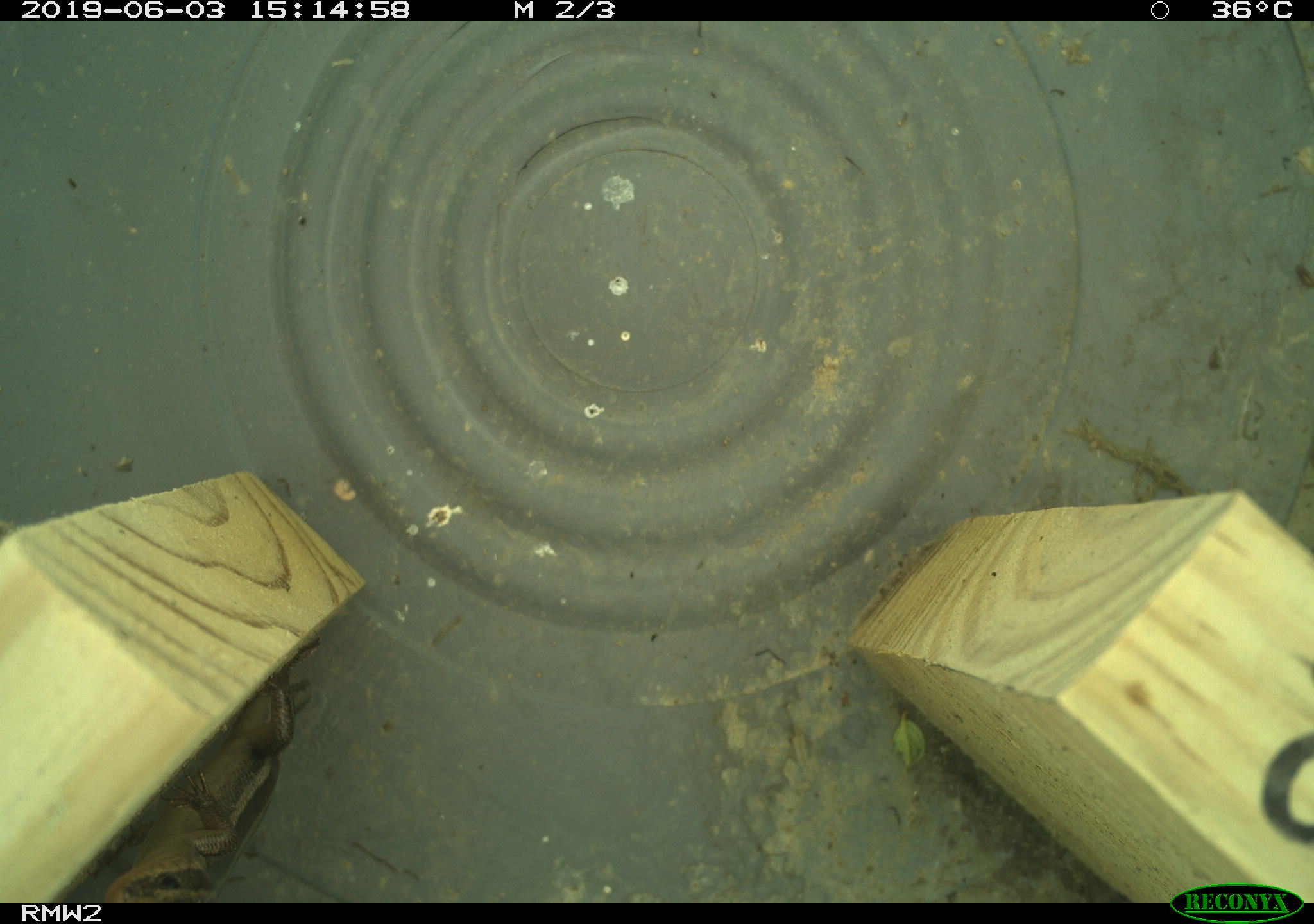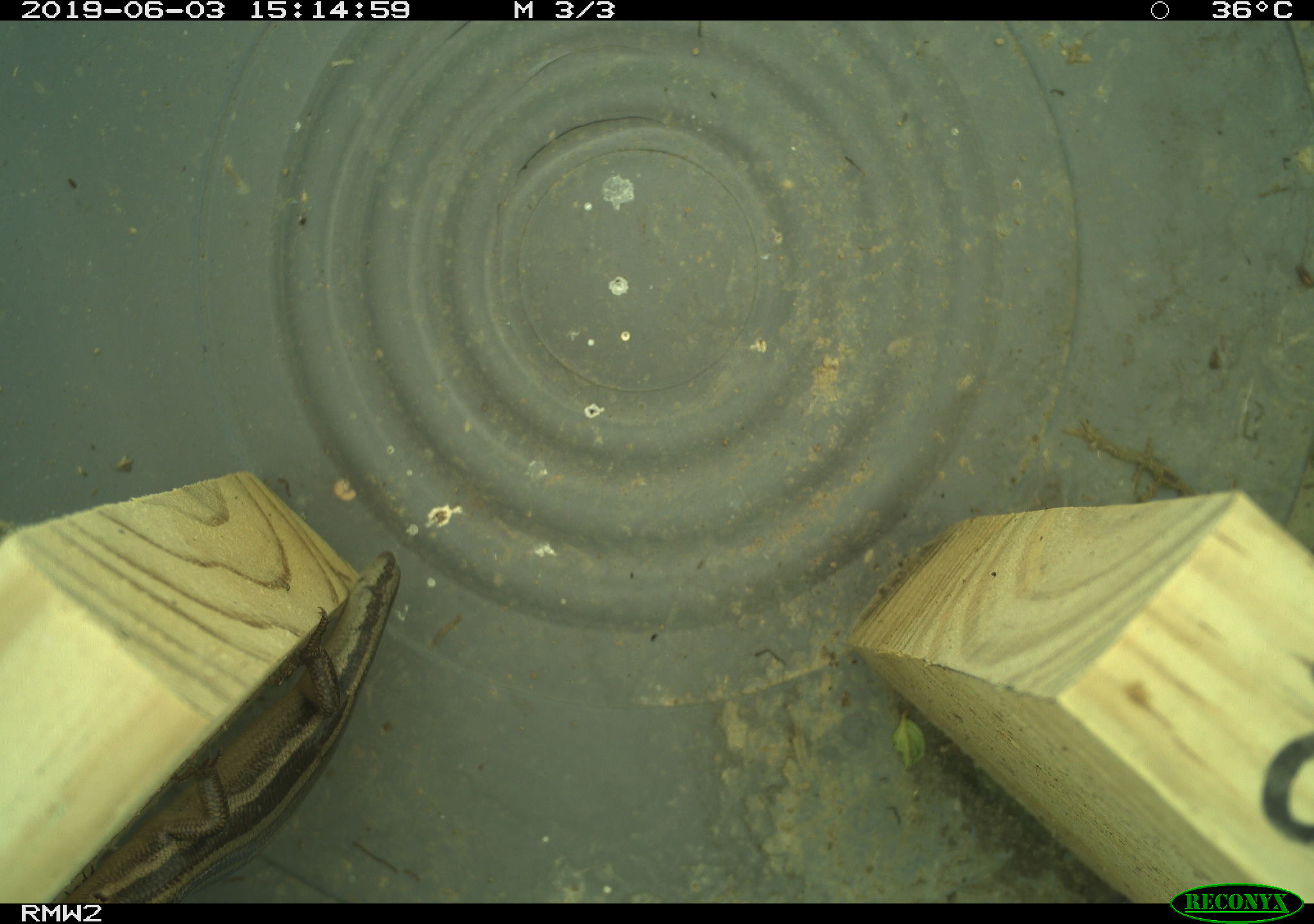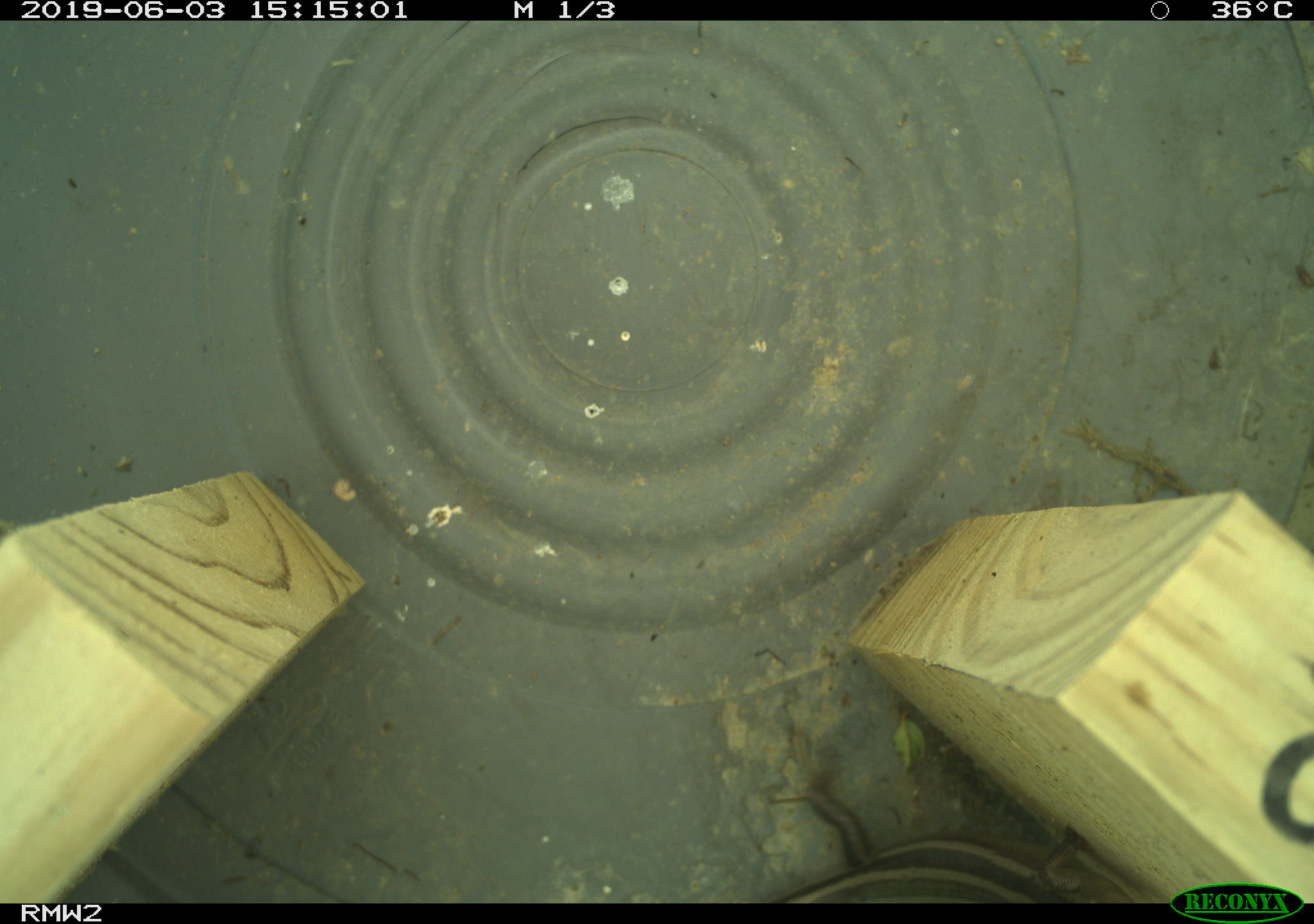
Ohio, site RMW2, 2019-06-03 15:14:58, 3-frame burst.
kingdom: Animalia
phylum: Chordata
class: Reptilia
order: Squamata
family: Scincidae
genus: Plestiodon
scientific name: Plestiodon fasciatus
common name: common five-lined skink